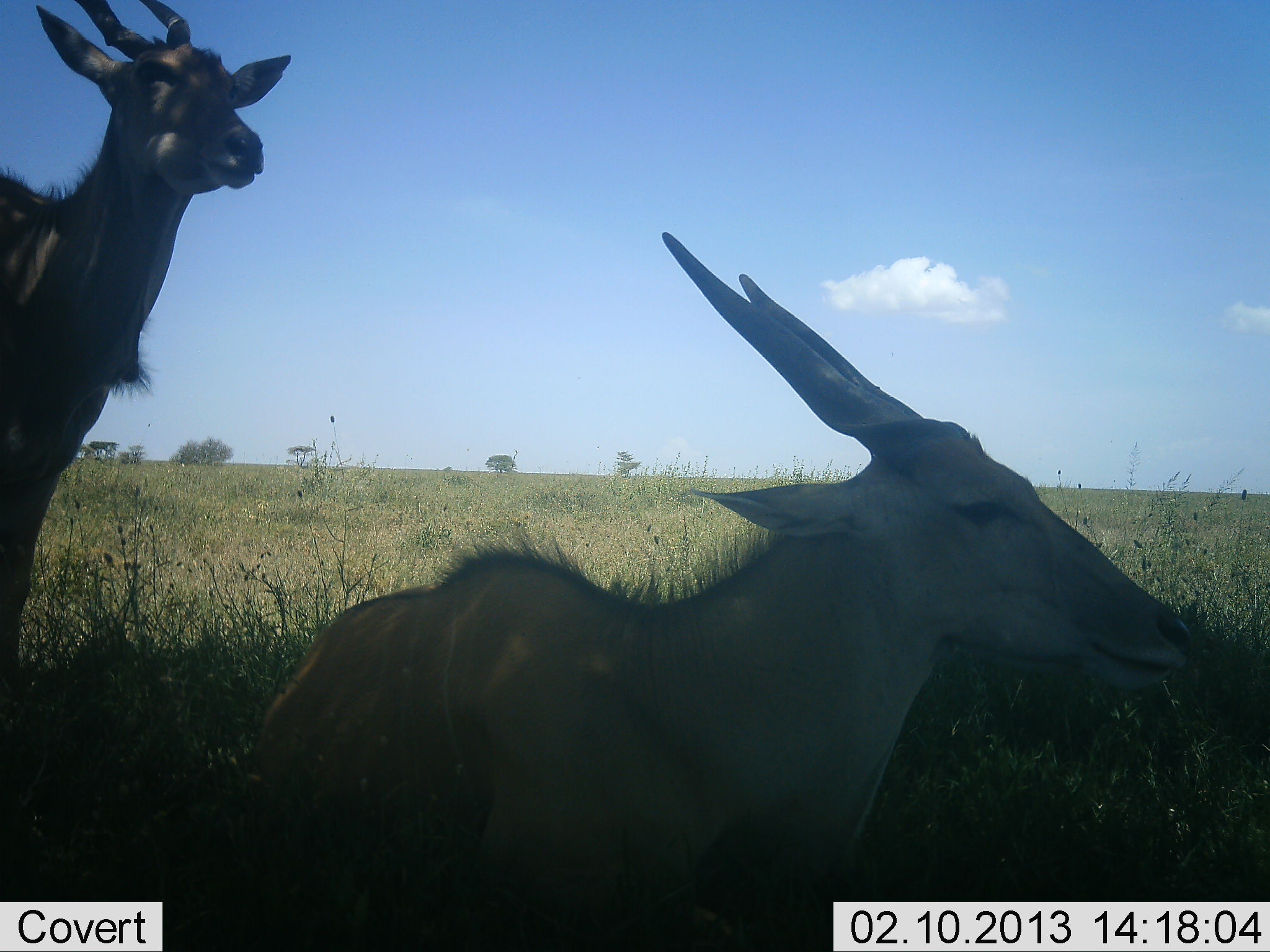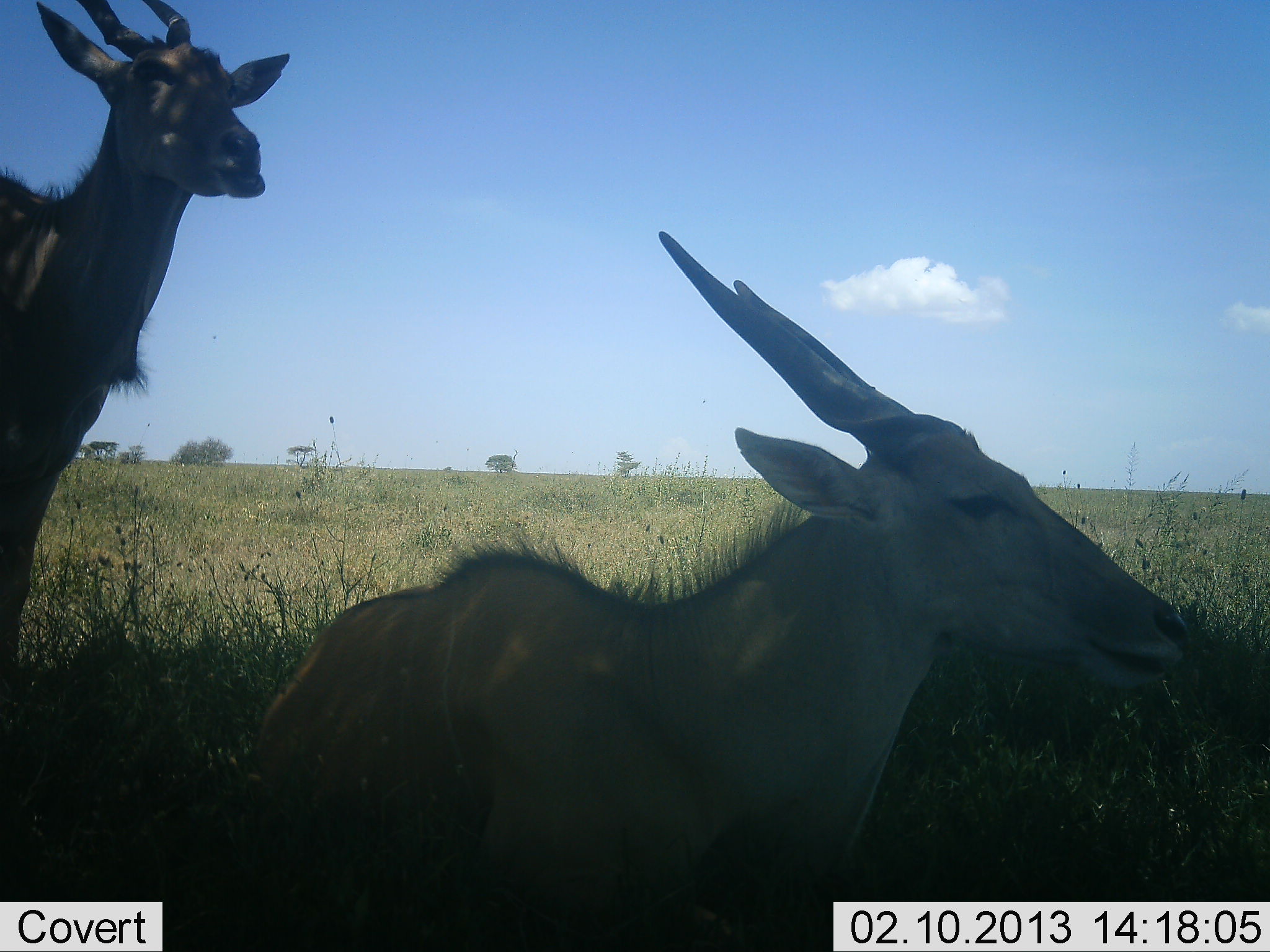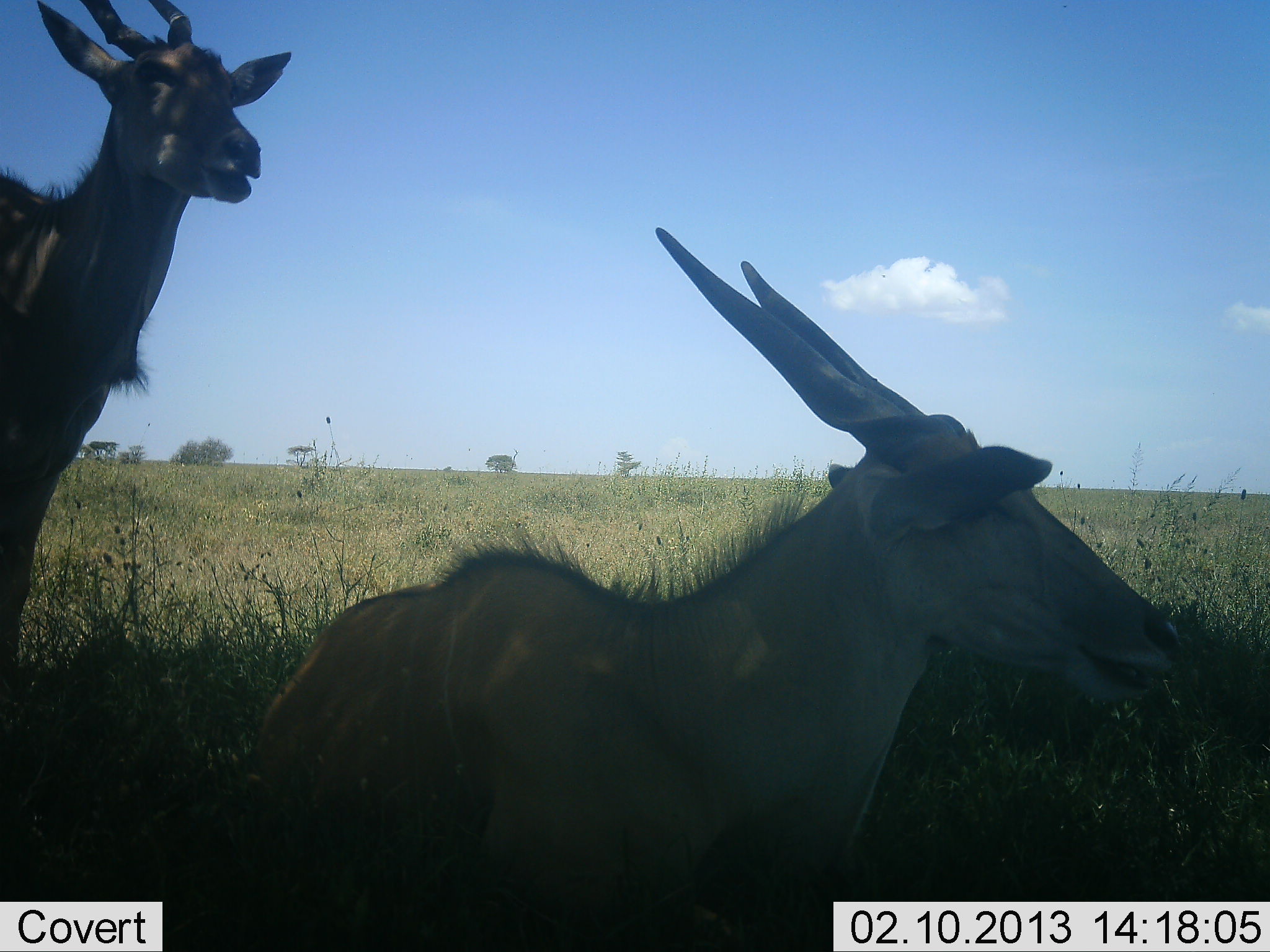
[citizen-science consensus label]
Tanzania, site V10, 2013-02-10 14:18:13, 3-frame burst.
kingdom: Animalia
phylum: Chordata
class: Mammalia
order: Artiodactyla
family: Bovidae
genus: Tragelaphus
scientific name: Tragelaphus oryx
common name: eland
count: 2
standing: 72%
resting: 89%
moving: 6%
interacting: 0%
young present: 6%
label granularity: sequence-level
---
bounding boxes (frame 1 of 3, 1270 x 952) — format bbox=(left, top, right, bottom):
animal: bbox=(241, 231, 1192, 952); bbox=(0, 1, 291, 698)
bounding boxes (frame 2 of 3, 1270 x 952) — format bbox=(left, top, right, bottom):
animal: bbox=(252, 230, 1191, 952); bbox=(0, 1, 290, 682)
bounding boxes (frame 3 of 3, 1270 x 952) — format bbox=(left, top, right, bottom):
animal: bbox=(247, 225, 1183, 952); bbox=(0, 0, 294, 709)